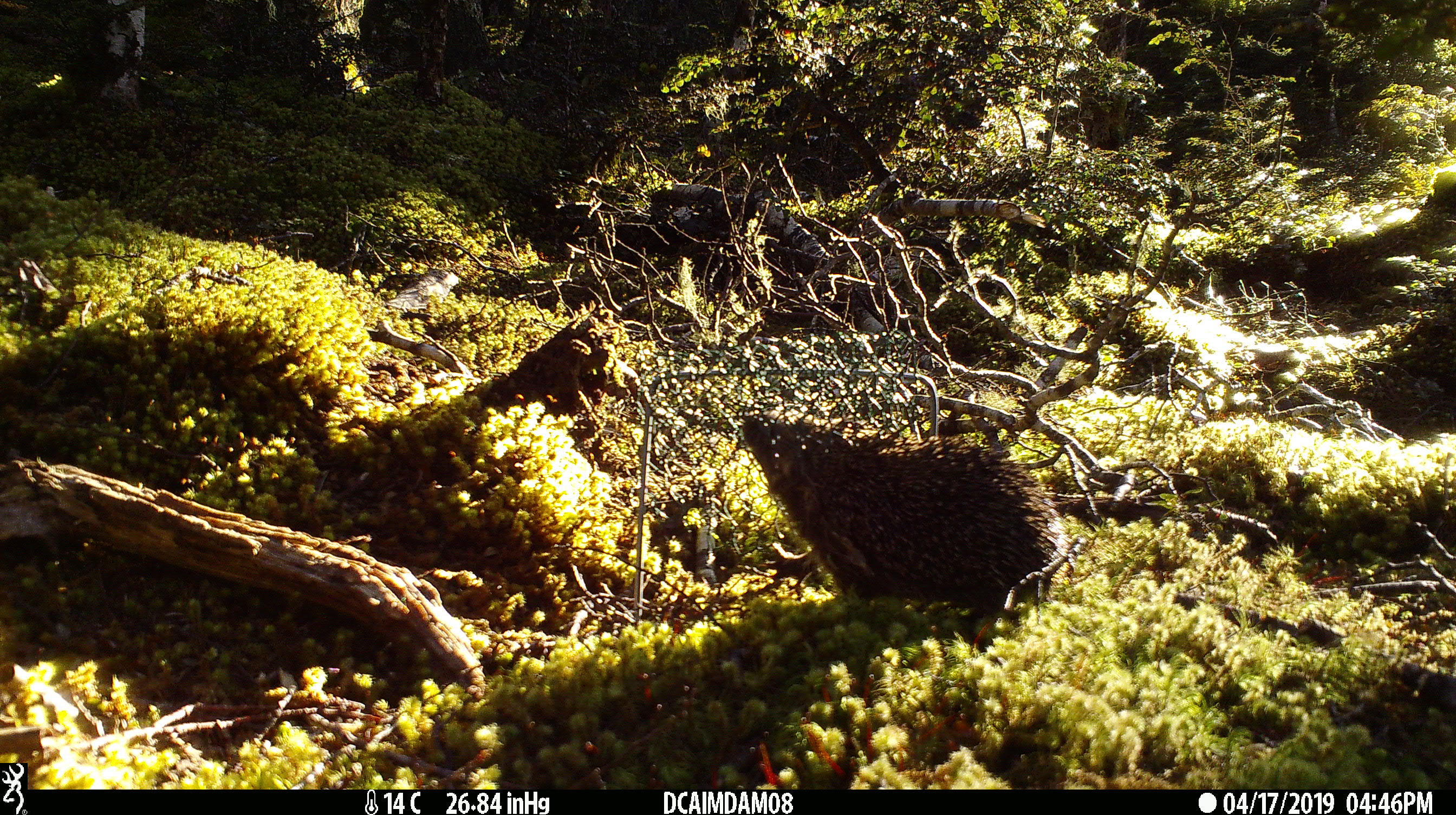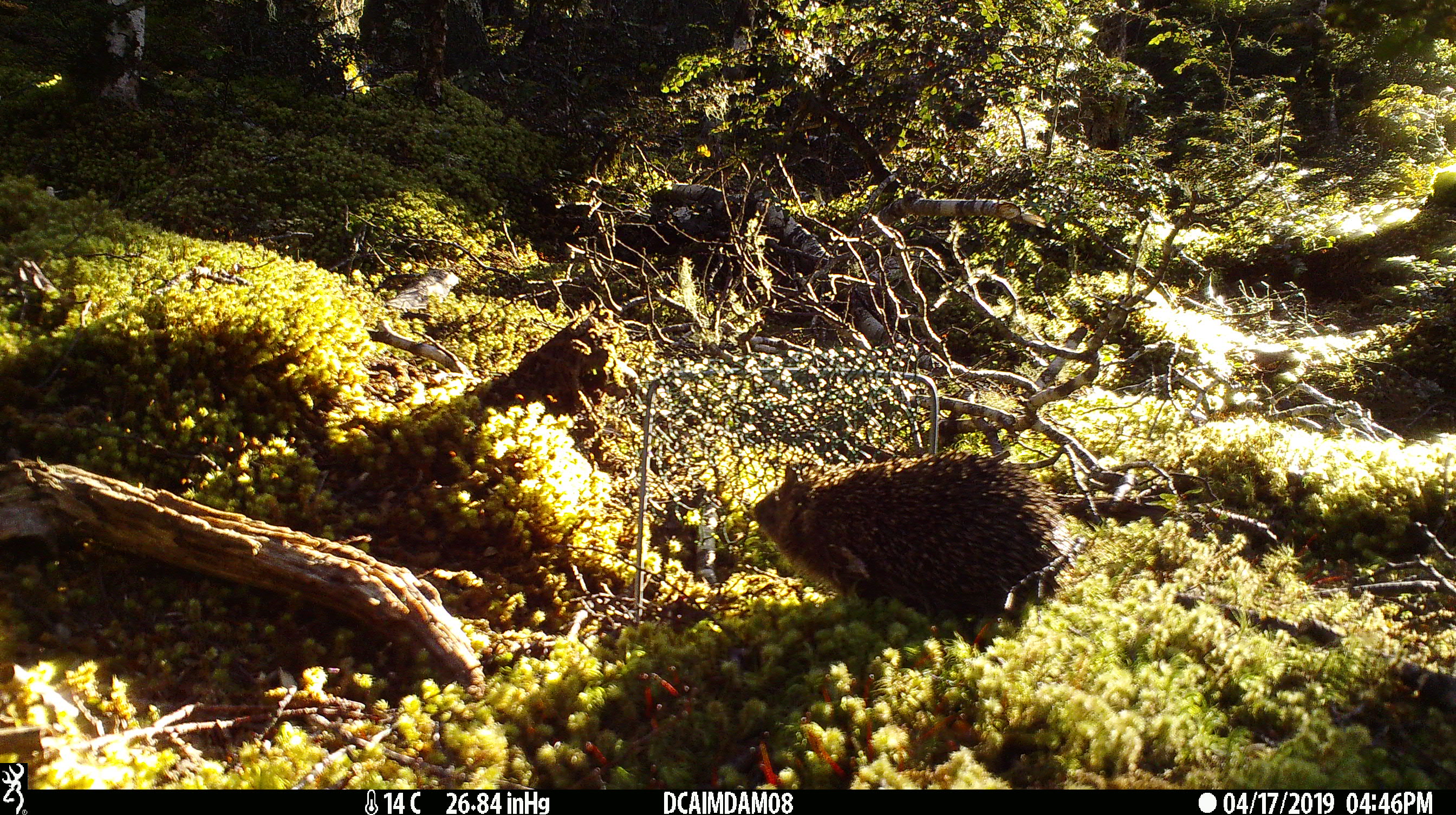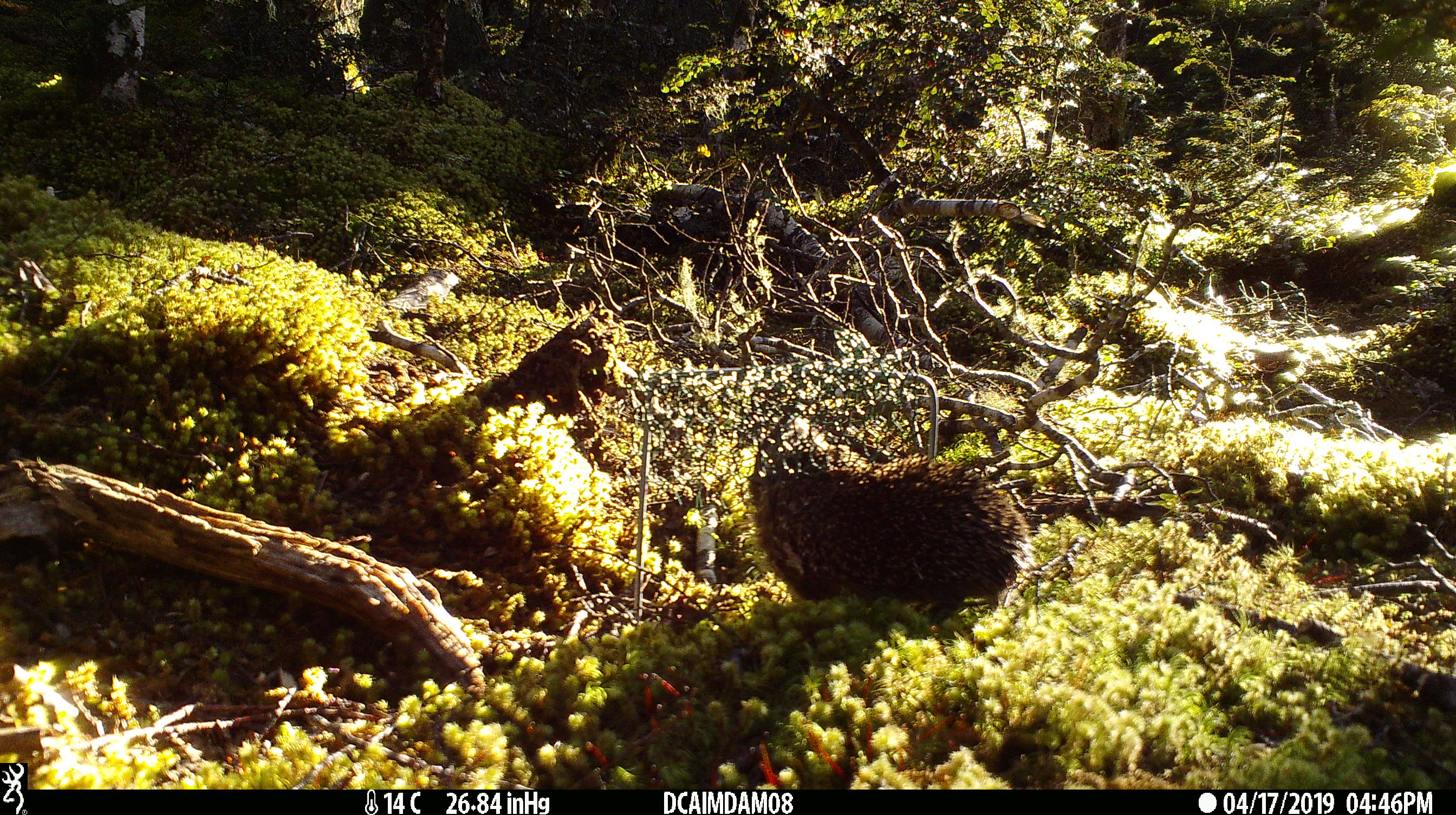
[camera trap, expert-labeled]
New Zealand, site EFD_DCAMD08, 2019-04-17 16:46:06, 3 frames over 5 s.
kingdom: Animalia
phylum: Chordata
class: Mammalia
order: Eulipotyphla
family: Erinaceidae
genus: Erinaceus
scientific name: Erinaceus europaeus europaeus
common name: european hedgehog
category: hedgehog